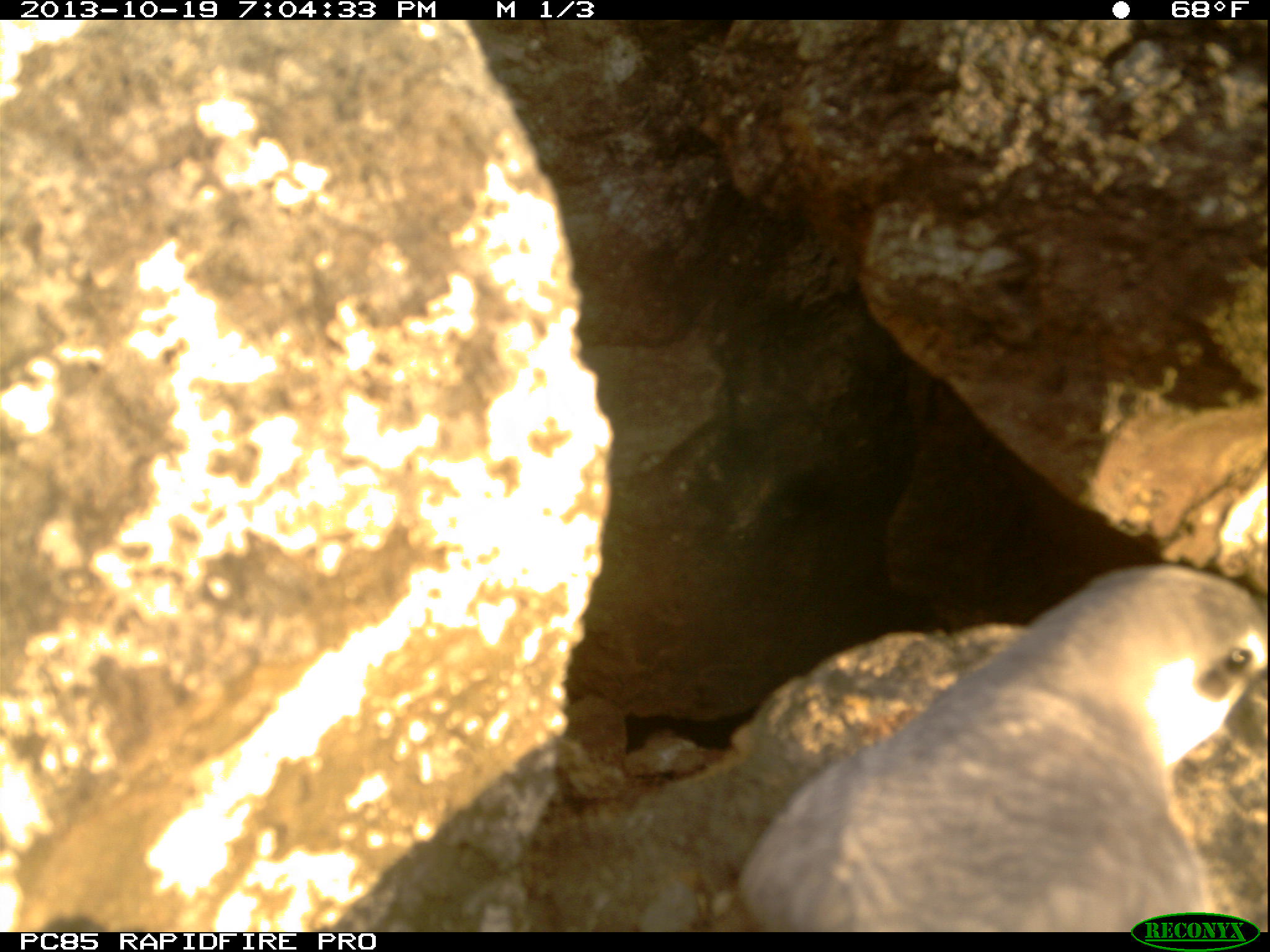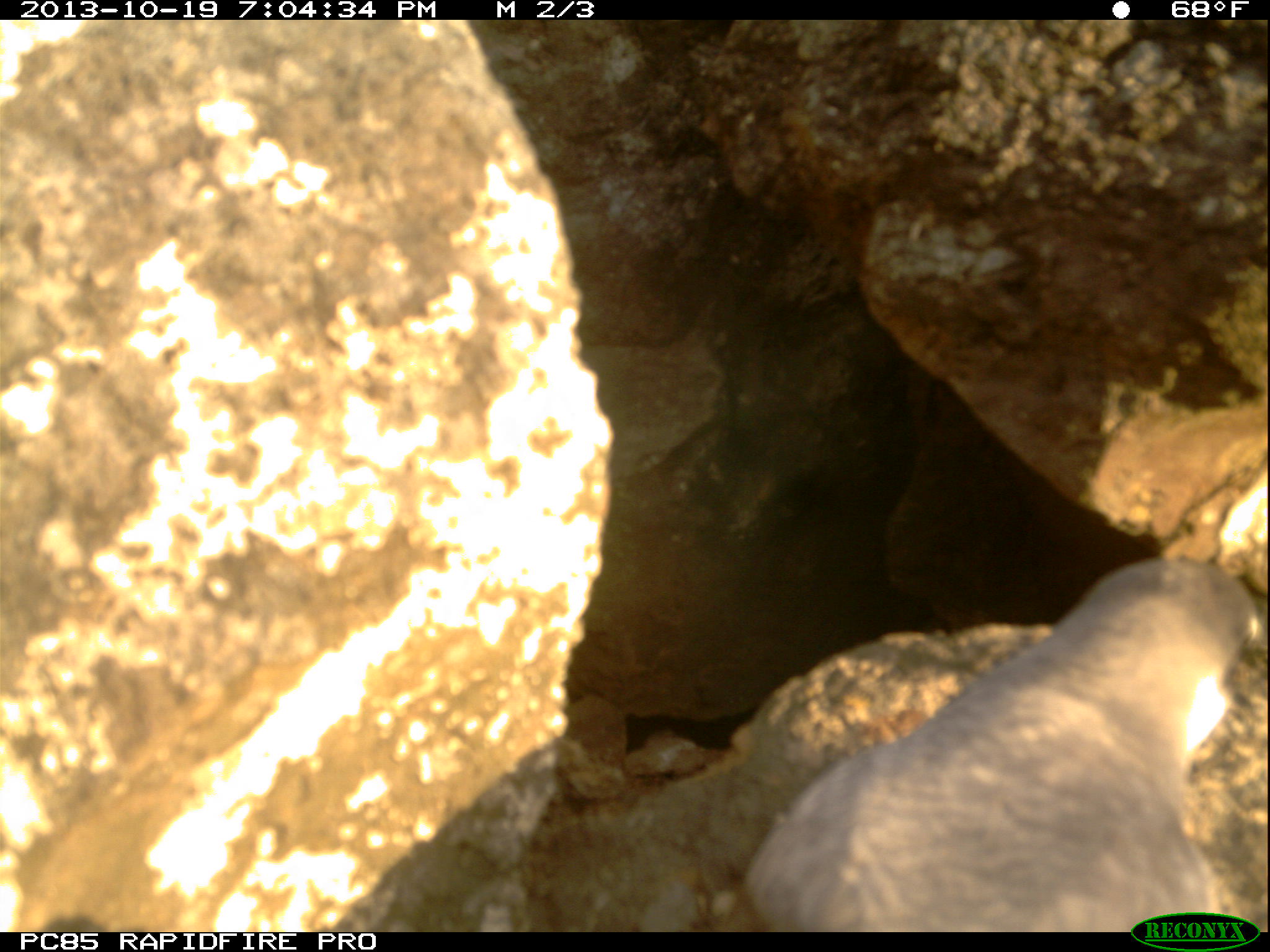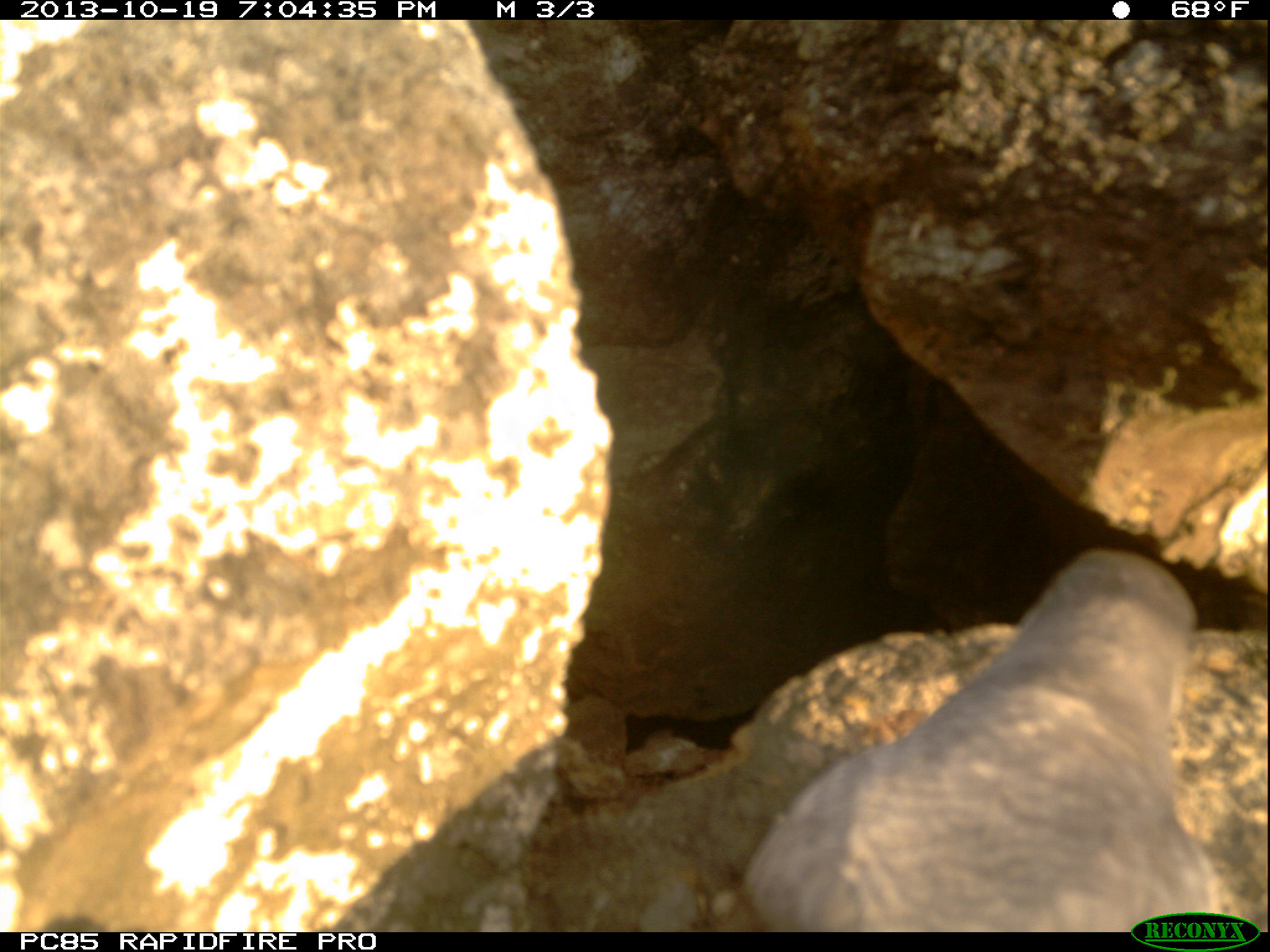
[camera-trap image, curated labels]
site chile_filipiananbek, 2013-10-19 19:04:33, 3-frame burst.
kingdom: Animalia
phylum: Chordata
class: Aves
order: Procellariiformes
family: Procellariidae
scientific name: Procellariidae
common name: petrel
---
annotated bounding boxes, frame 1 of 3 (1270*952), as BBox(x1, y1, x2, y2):
petrel: BBox(735, 549, 1270, 922)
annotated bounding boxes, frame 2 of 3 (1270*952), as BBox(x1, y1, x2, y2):
petrel: BBox(727, 555, 1270, 918)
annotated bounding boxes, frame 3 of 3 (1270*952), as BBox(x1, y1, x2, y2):
petrel: BBox(729, 543, 1270, 909)